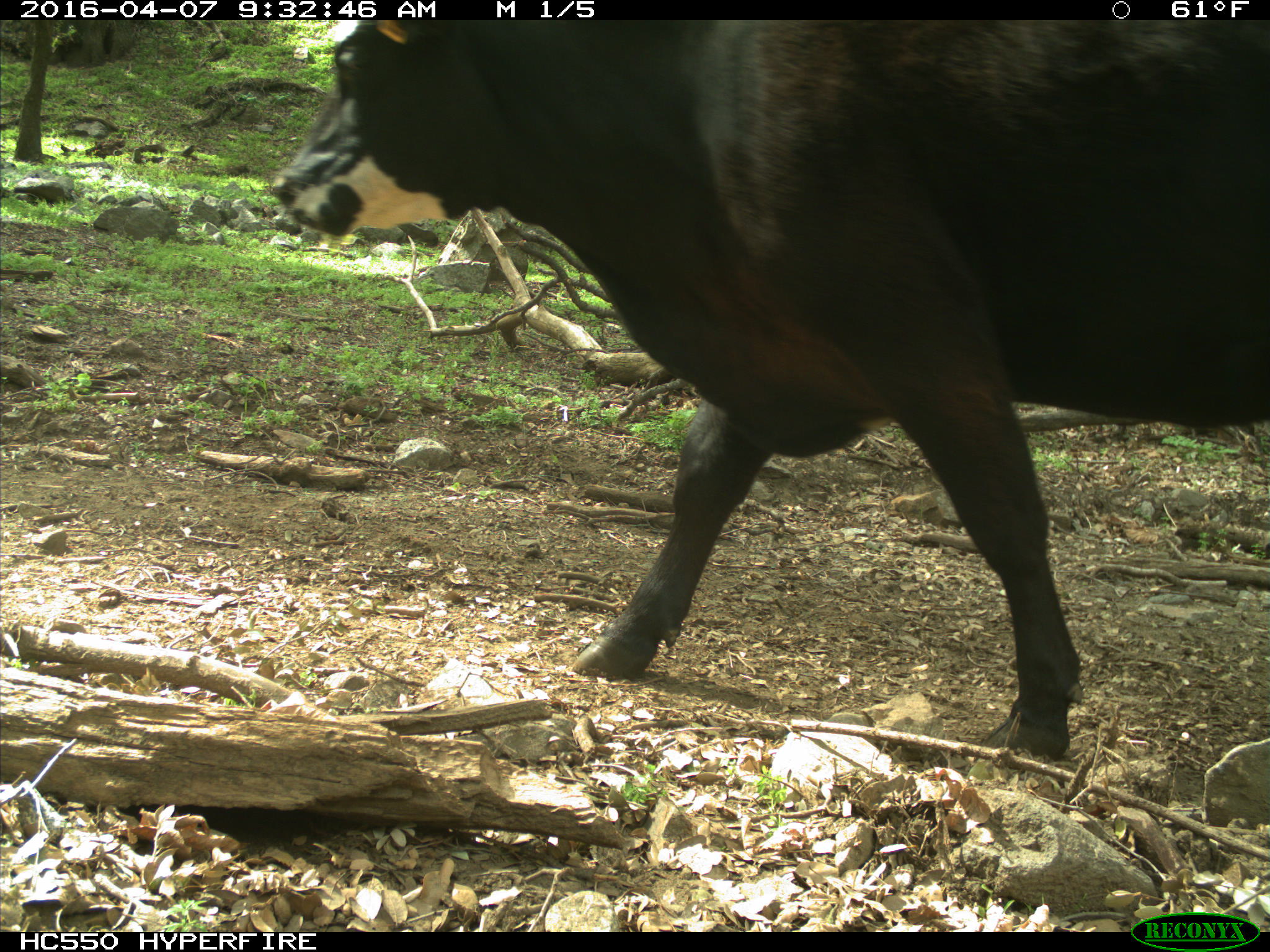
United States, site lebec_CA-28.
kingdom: Animalia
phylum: Chordata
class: Mammalia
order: Artiodactyla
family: Bovidae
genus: Bos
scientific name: Bos taurus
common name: domestic cow